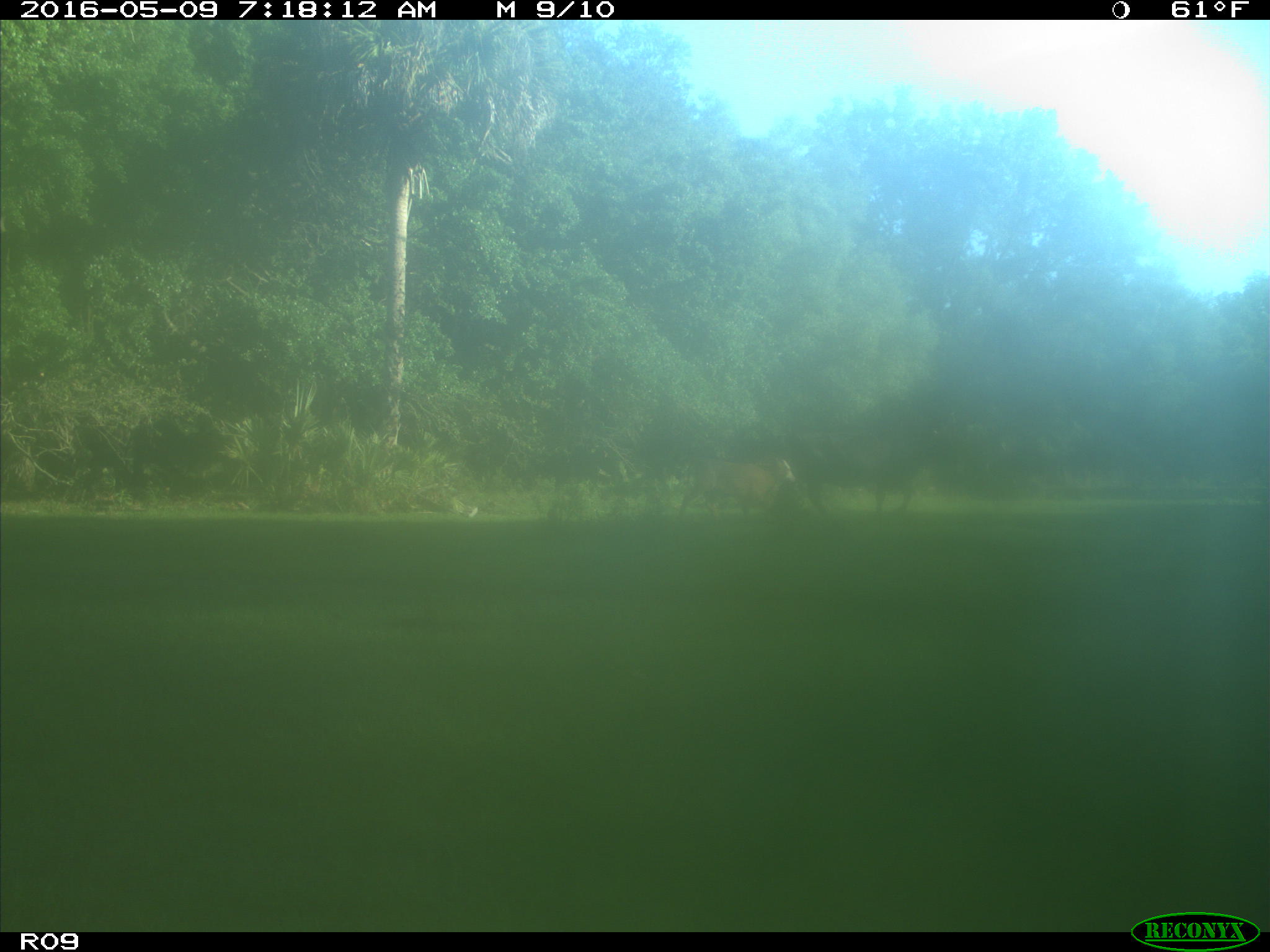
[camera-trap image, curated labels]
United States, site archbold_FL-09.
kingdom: Animalia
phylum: Chordata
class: Mammalia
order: Artiodactyla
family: Bovidae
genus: Bos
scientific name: Bos taurus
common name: domestic cow